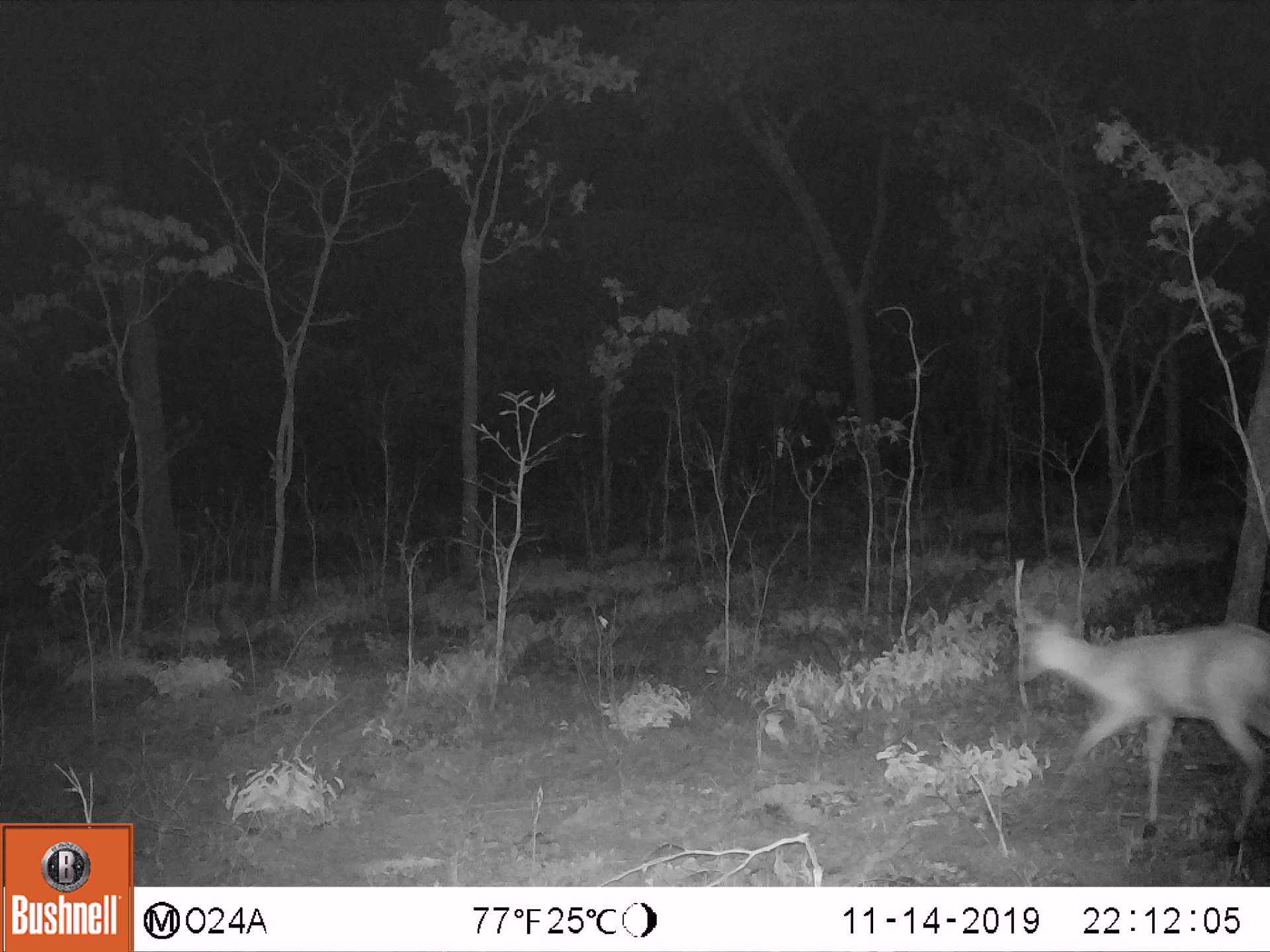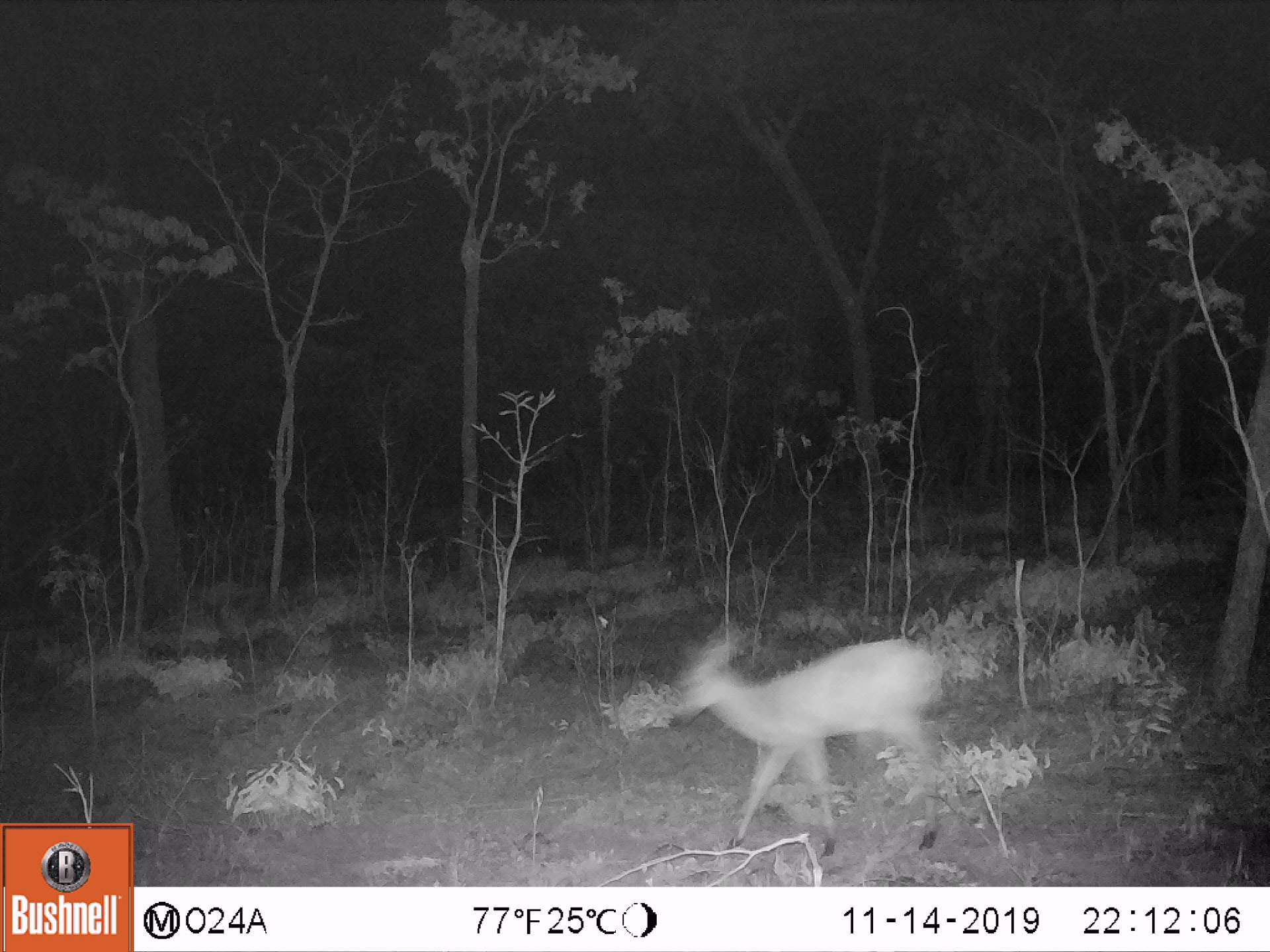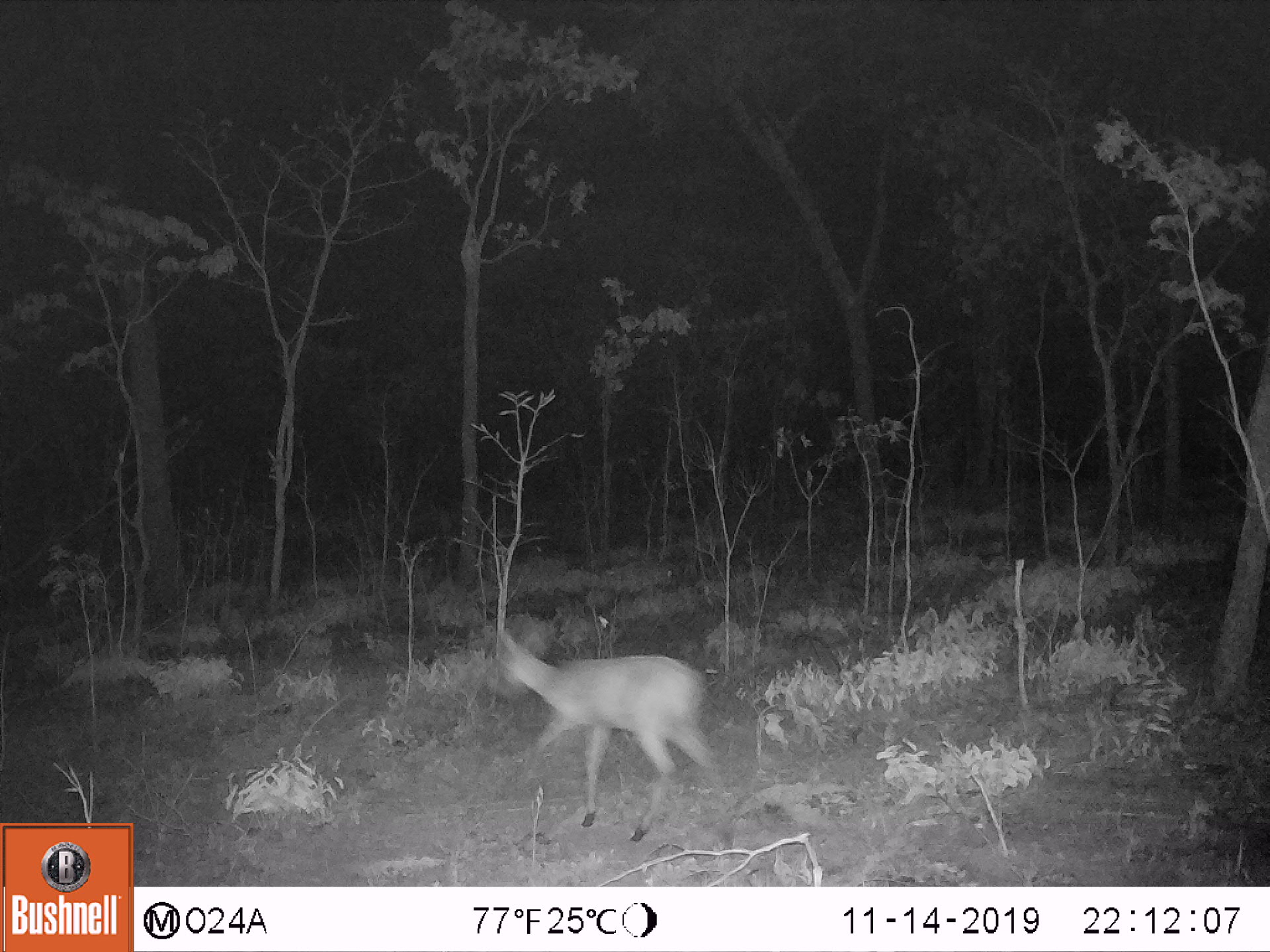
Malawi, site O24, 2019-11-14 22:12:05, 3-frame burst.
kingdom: Animalia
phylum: Chordata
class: Mammalia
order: Artiodactyla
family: Bovidae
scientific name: Antilopinae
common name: small antelope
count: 1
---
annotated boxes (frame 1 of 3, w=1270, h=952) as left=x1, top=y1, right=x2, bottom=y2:
small antelope: left=1005, top=582, right=1269, bottom=861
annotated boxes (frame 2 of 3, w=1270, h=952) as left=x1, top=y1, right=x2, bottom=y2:
small antelope: left=662, top=623, right=960, bottom=861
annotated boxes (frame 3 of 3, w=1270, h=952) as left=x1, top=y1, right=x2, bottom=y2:
small antelope: left=474, top=611, right=741, bottom=844